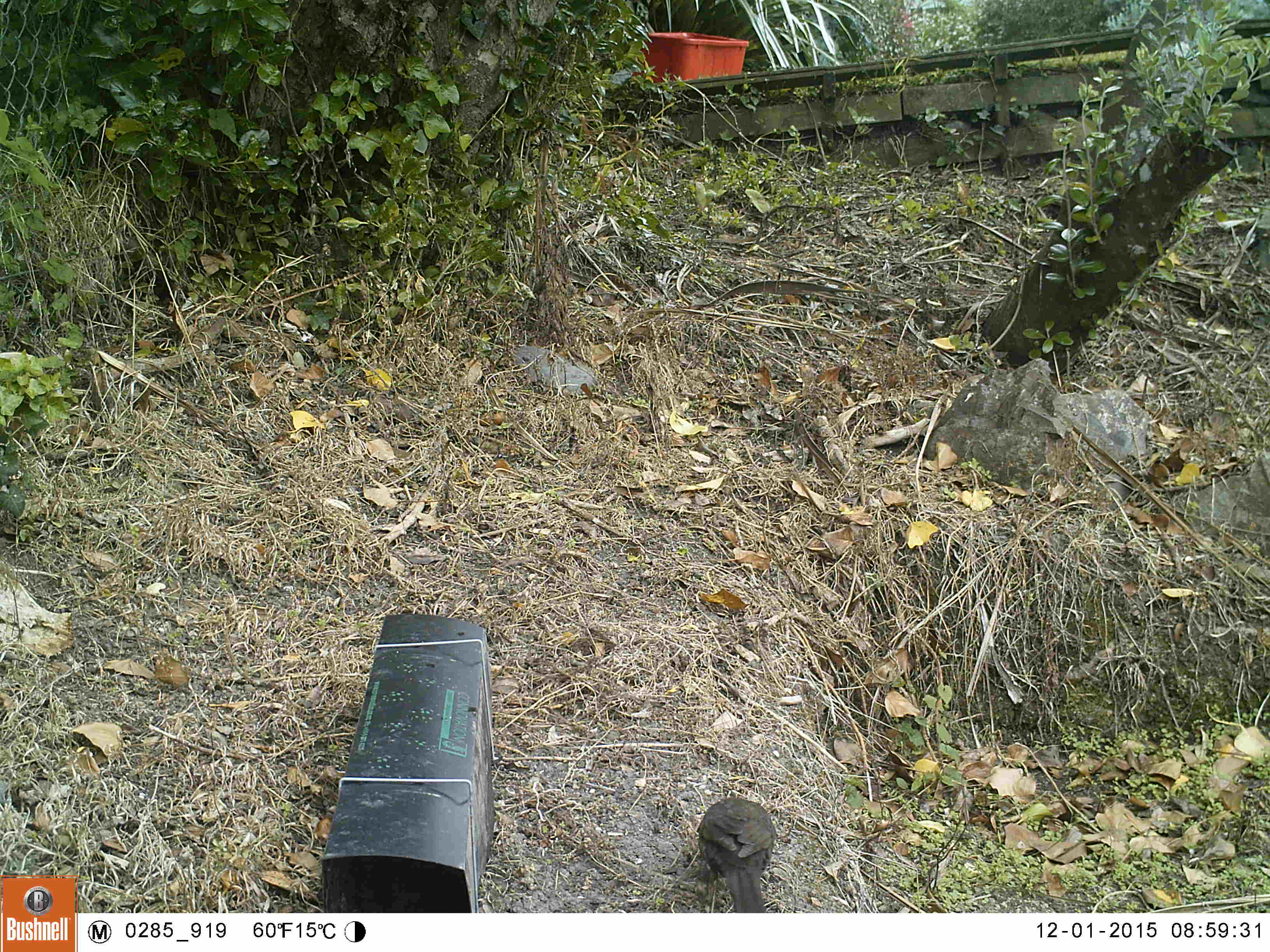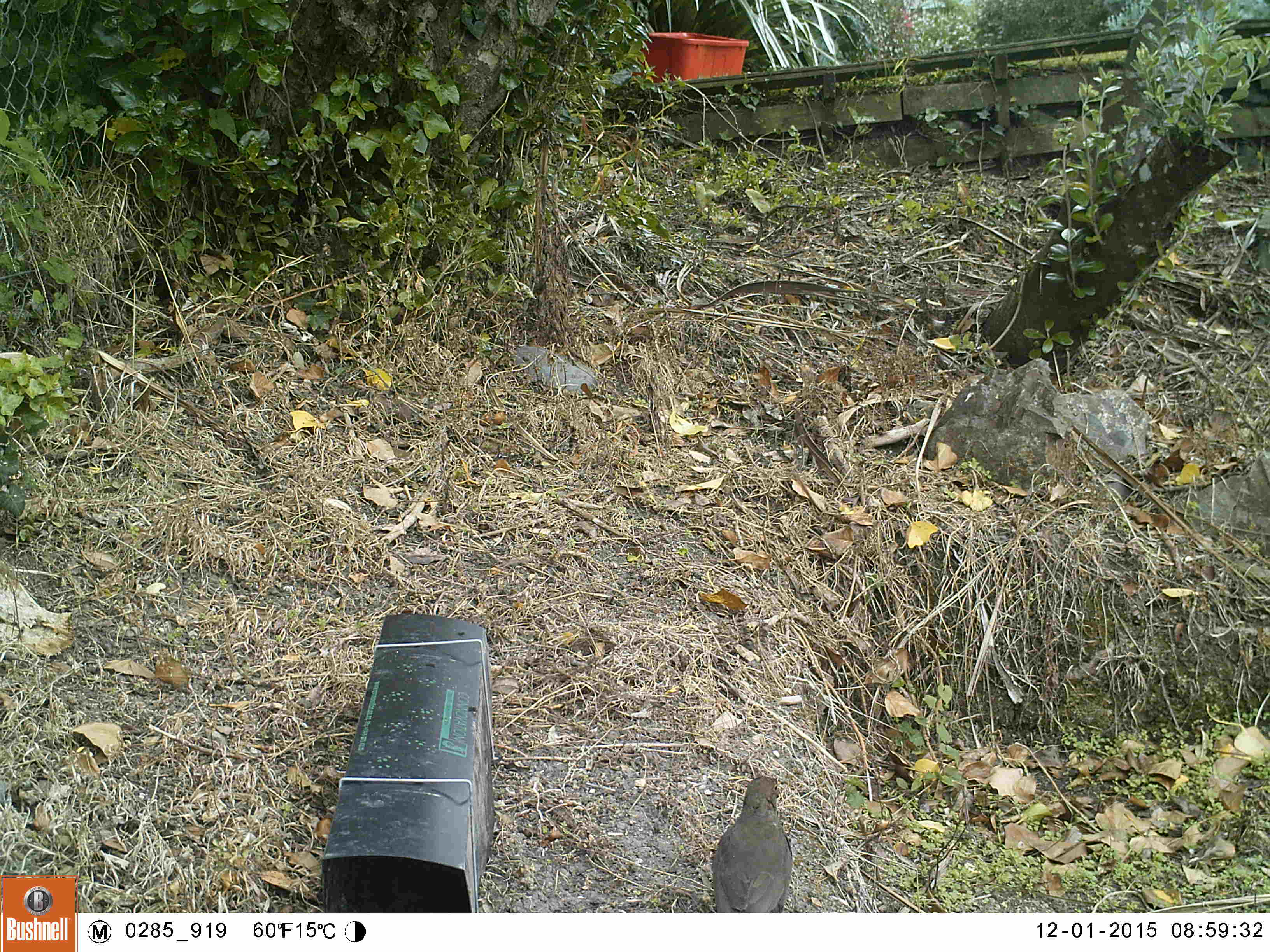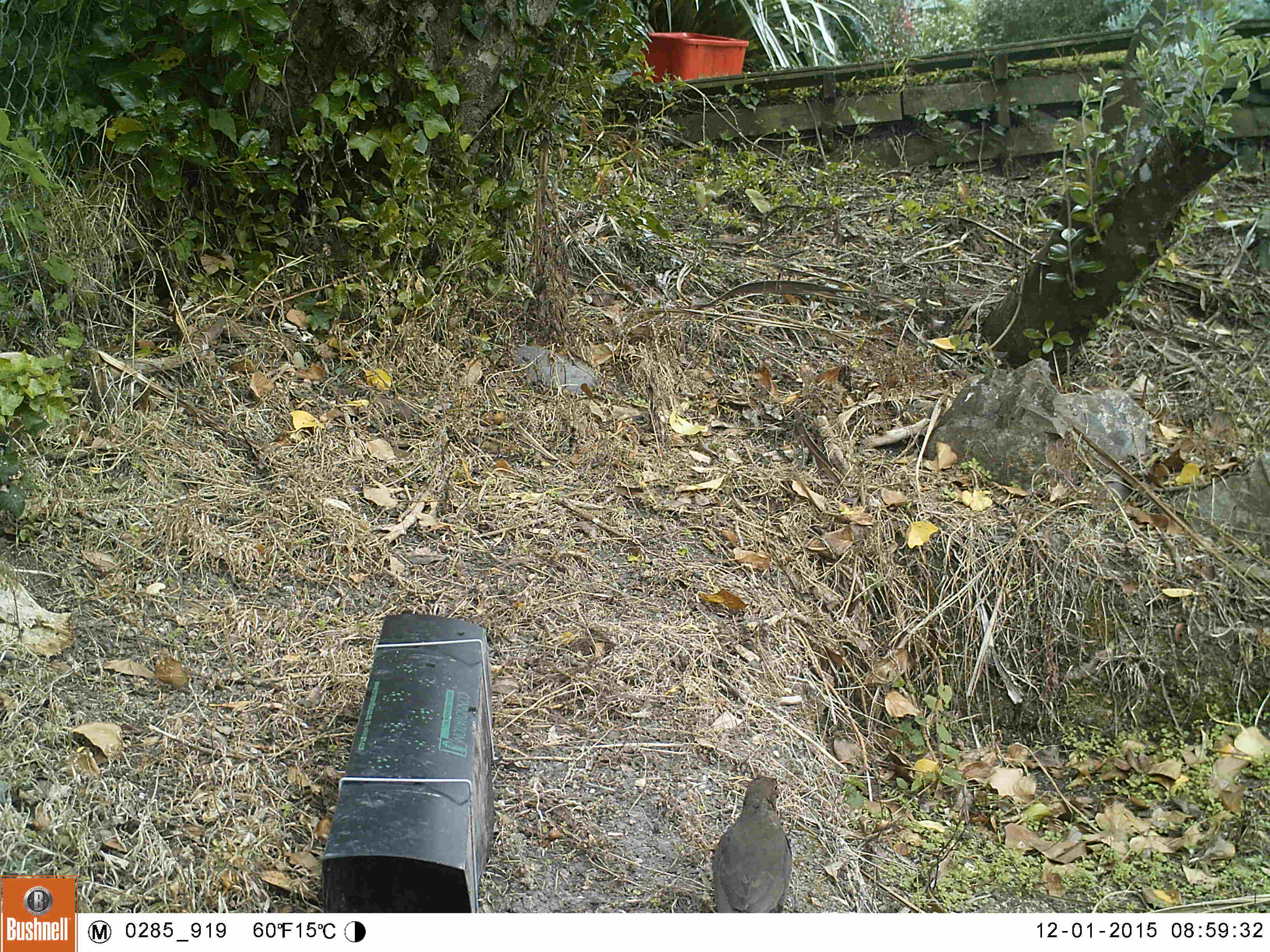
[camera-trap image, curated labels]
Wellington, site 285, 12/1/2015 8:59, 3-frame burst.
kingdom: Animalia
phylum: Chordata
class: Aves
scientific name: Aves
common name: bird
Bird (Aves).